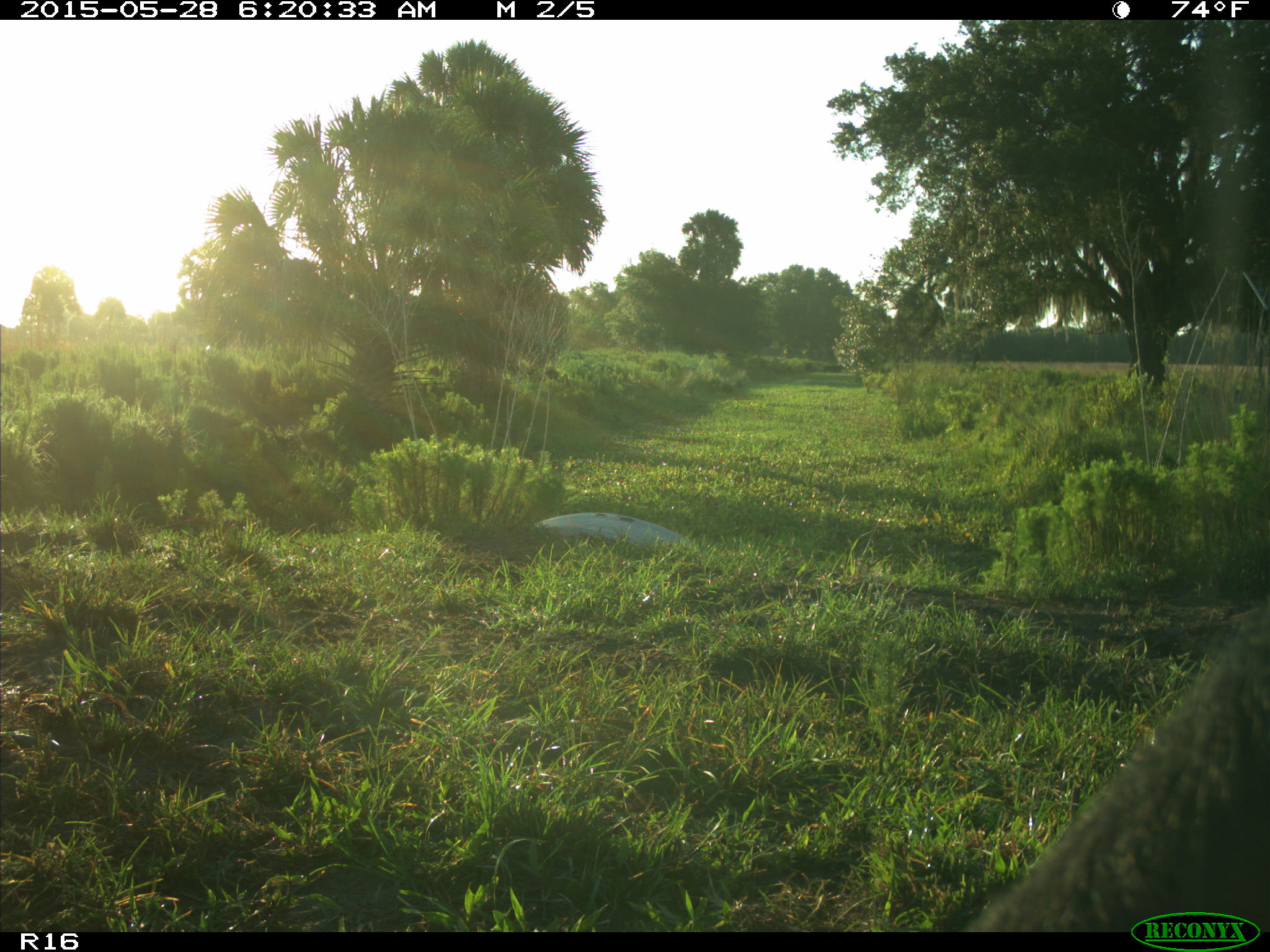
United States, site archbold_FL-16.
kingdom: Animalia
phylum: Chordata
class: Mammalia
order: Artiodactyla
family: Bovidae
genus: Bos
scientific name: Bos taurus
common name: domestic cow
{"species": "Bos taurus (domestic cow)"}